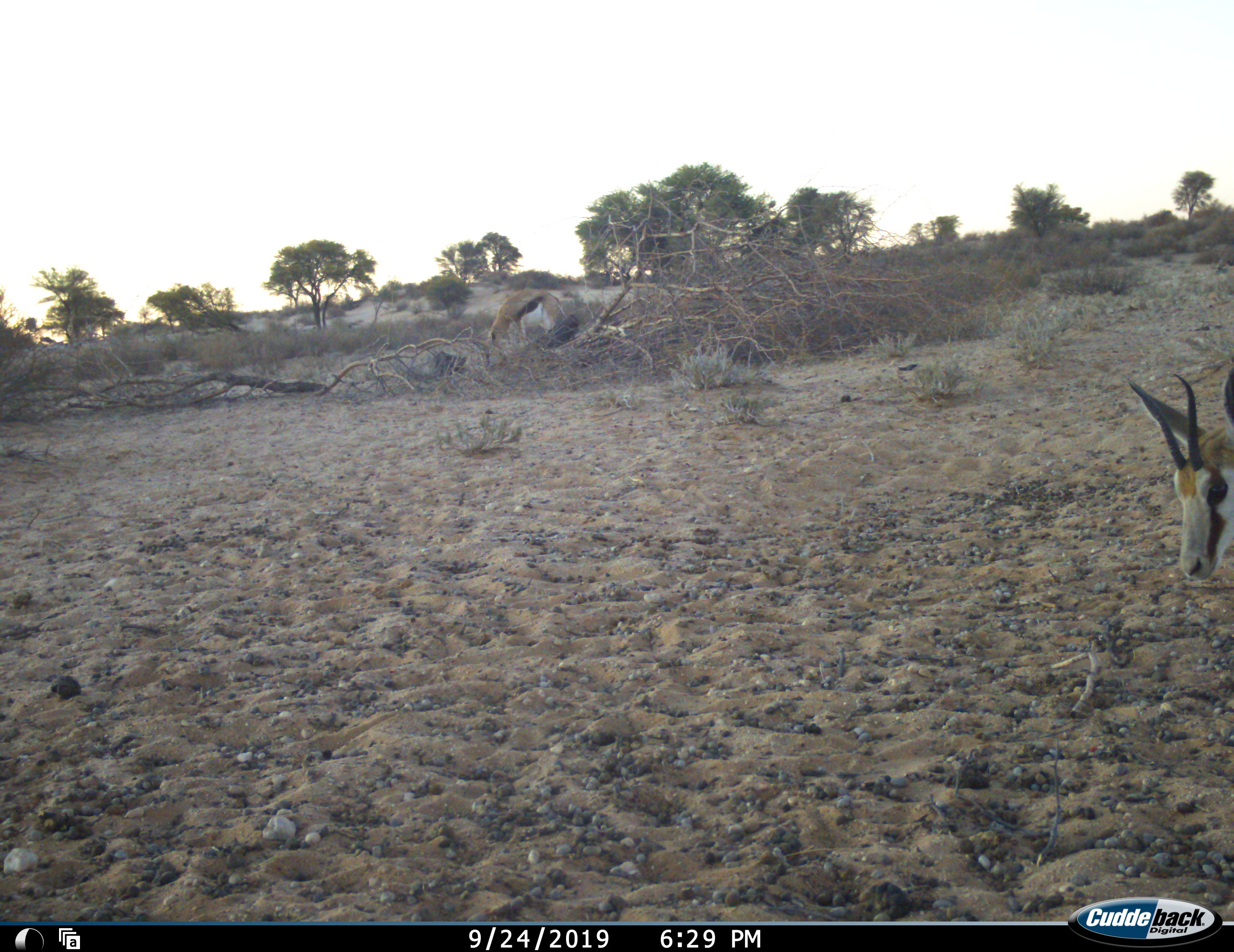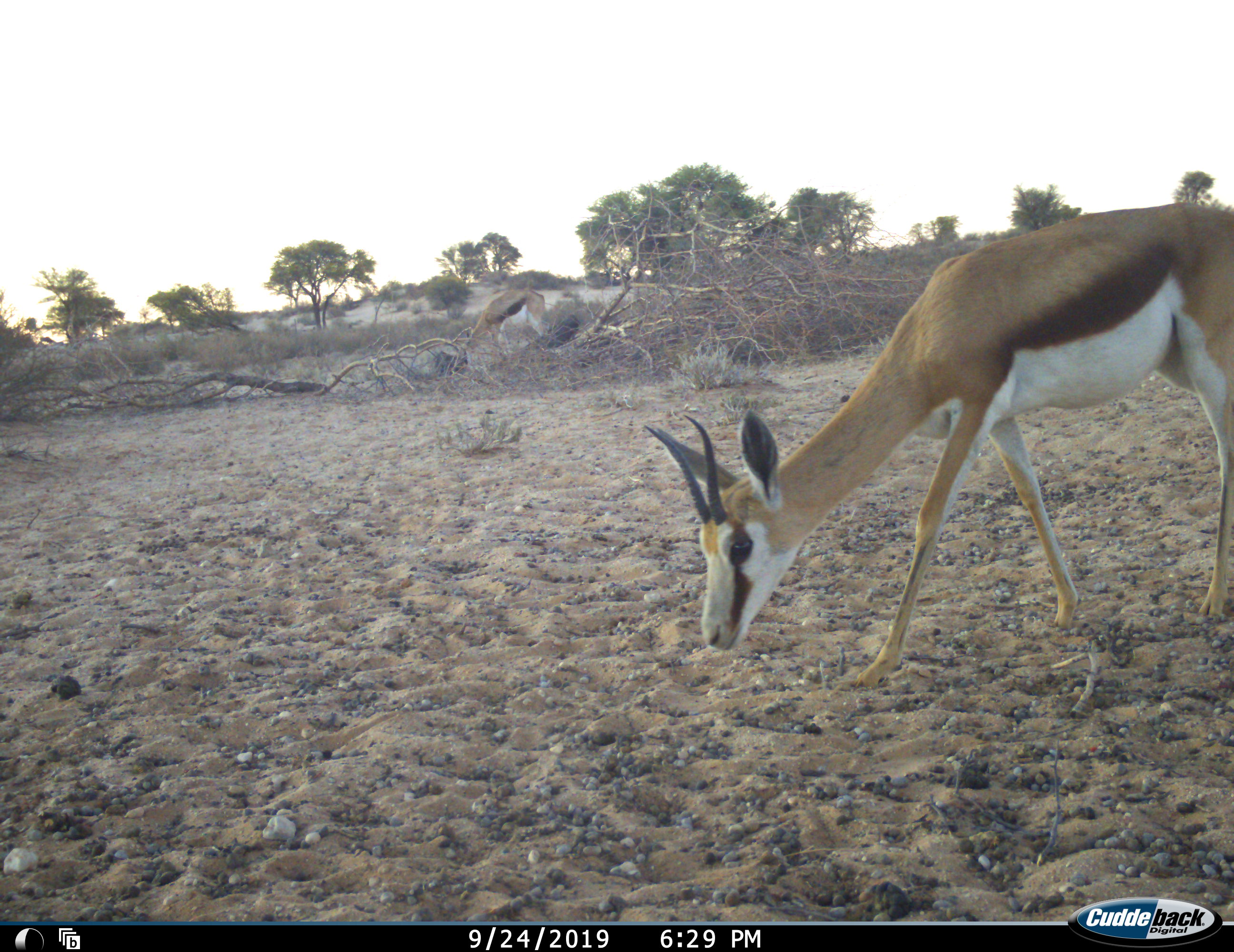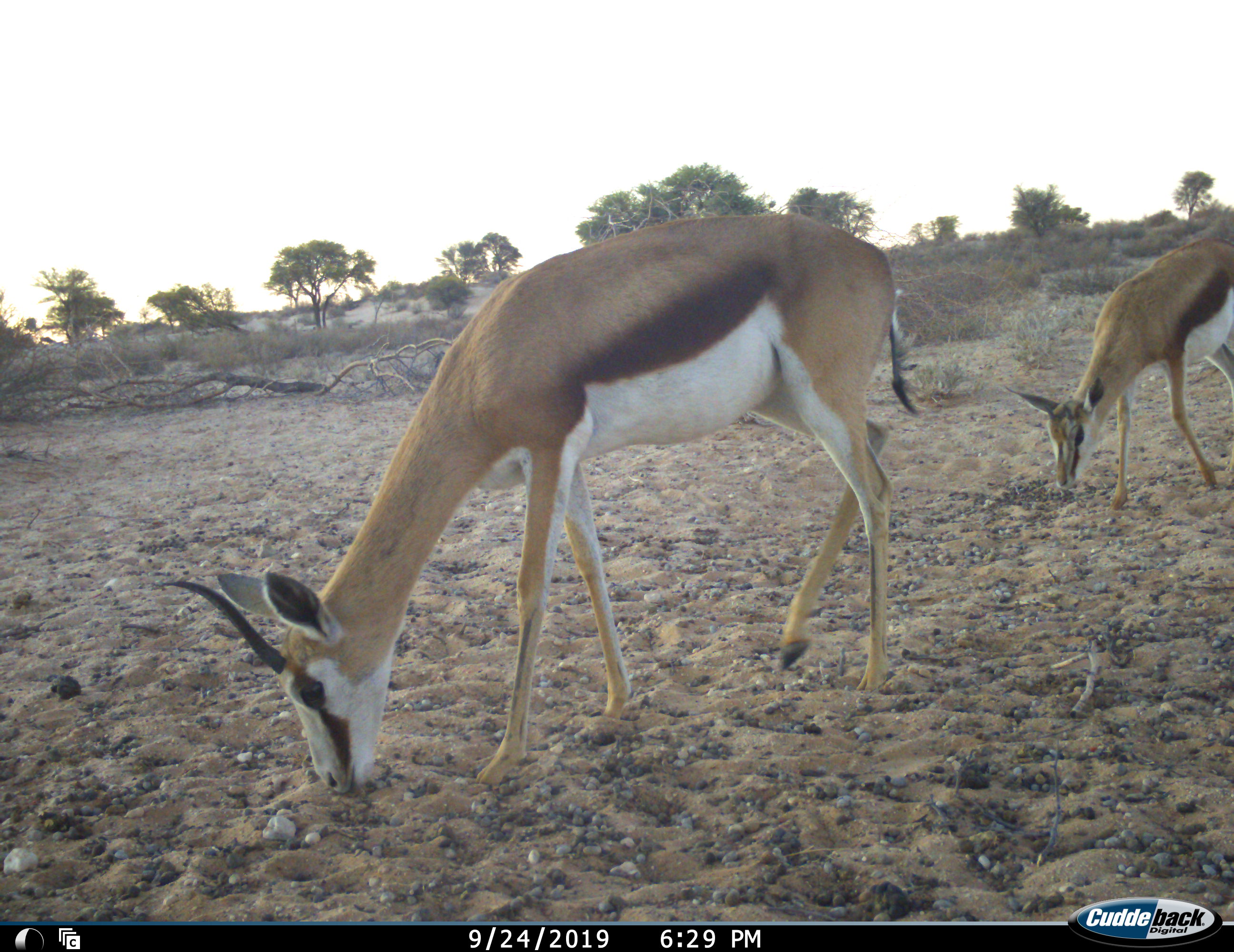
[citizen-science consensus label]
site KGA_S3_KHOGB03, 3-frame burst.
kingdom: Animalia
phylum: Chordata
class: Mammalia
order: Artiodactyla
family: Bovidae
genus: Antidorcas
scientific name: Antidorcas marsupialis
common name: springbok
Springbok (Antidorcas marsupialis), count 3. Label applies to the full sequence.